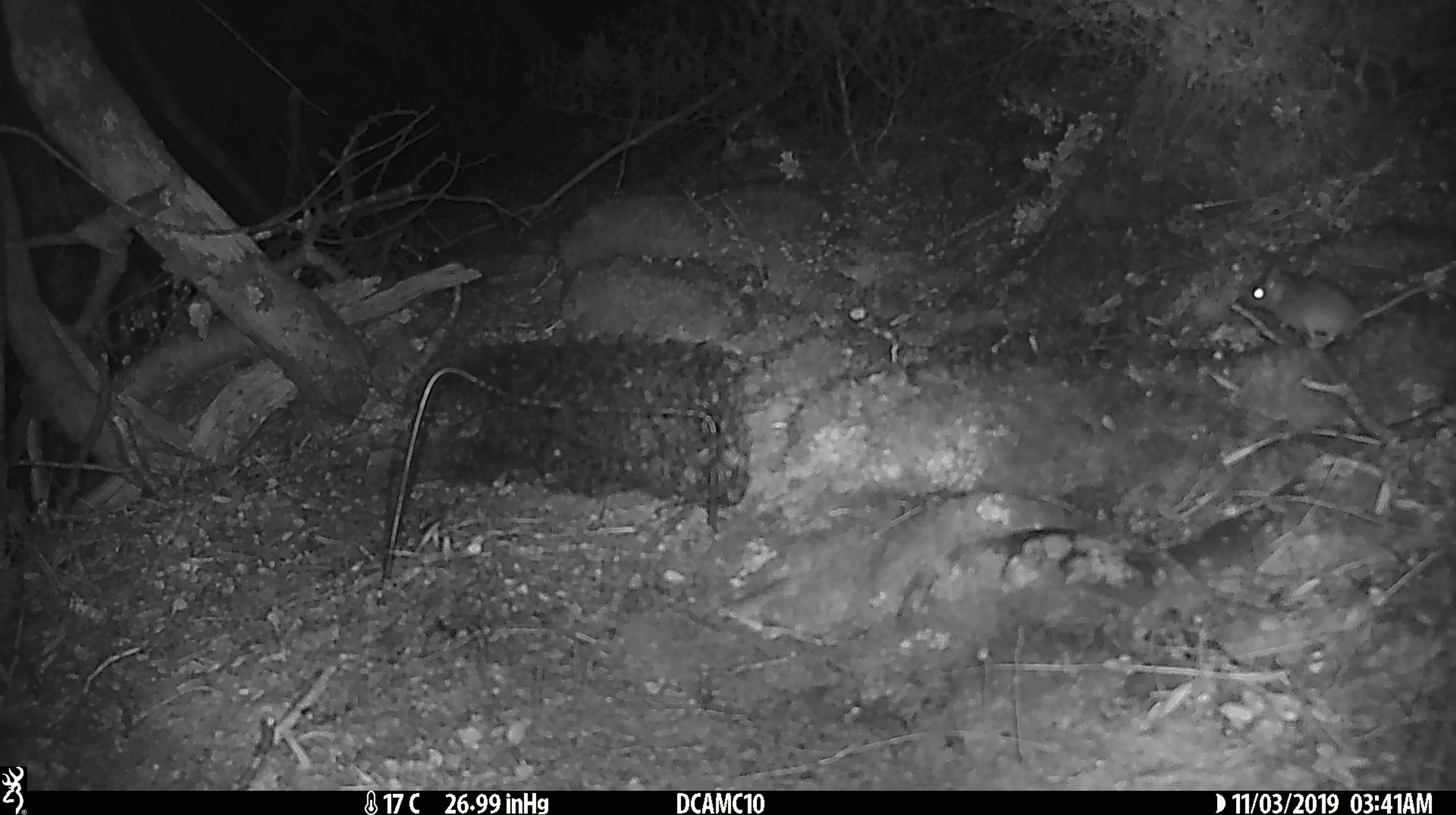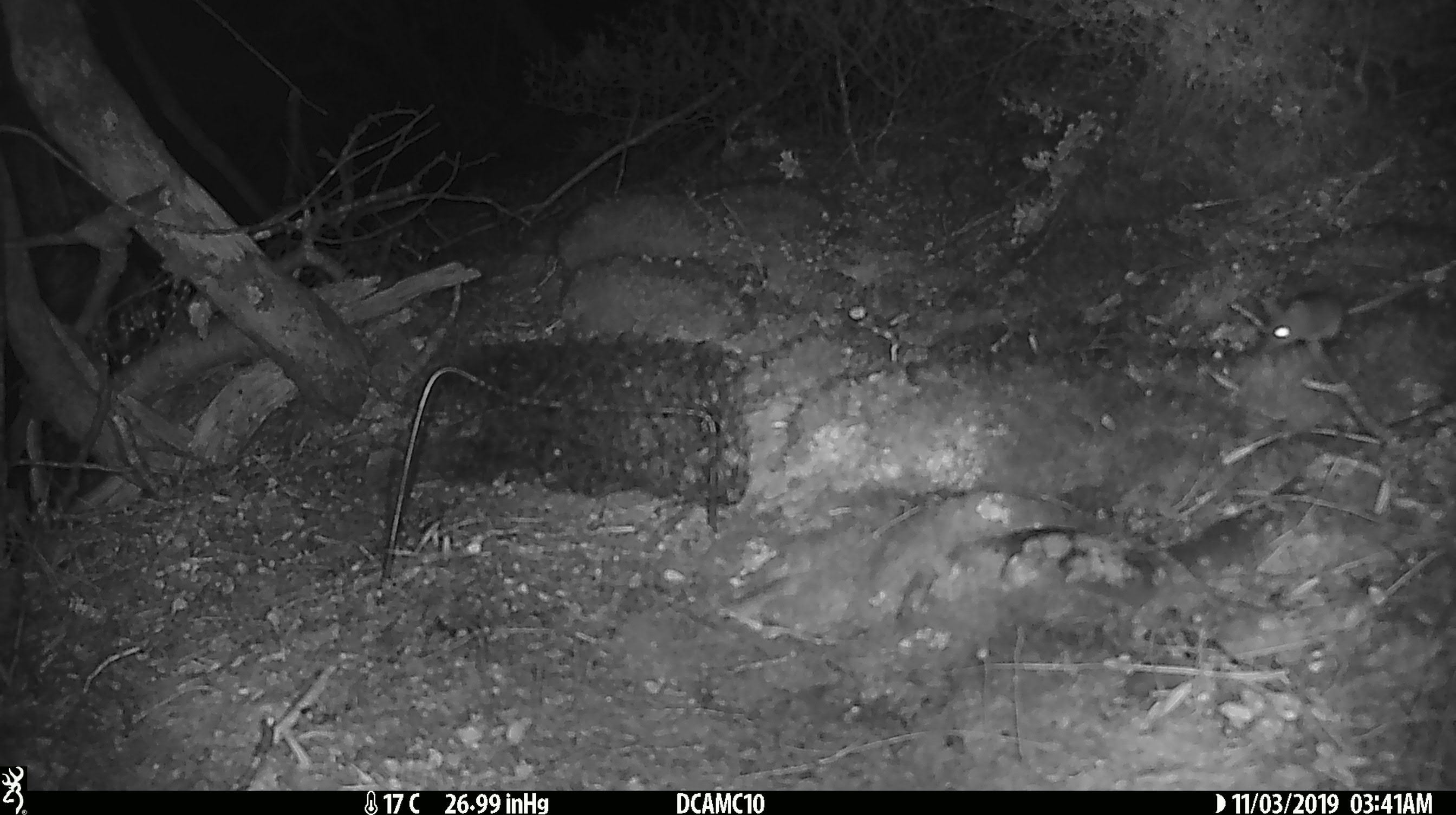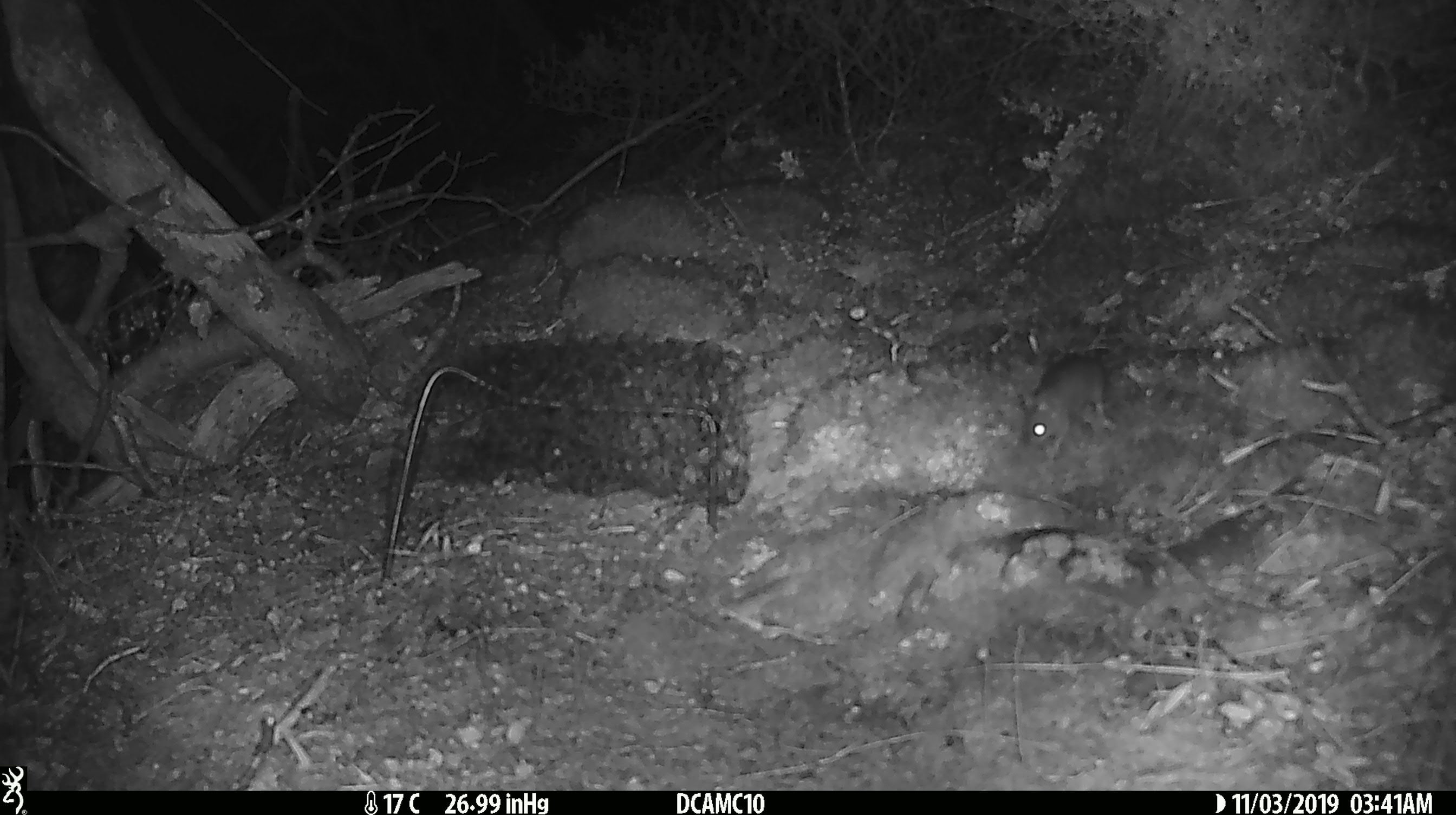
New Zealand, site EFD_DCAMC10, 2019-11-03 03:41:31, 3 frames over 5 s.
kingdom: Animalia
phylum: Chordata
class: Mammalia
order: Rodentia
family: Muridae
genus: Mus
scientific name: Mus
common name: mouse